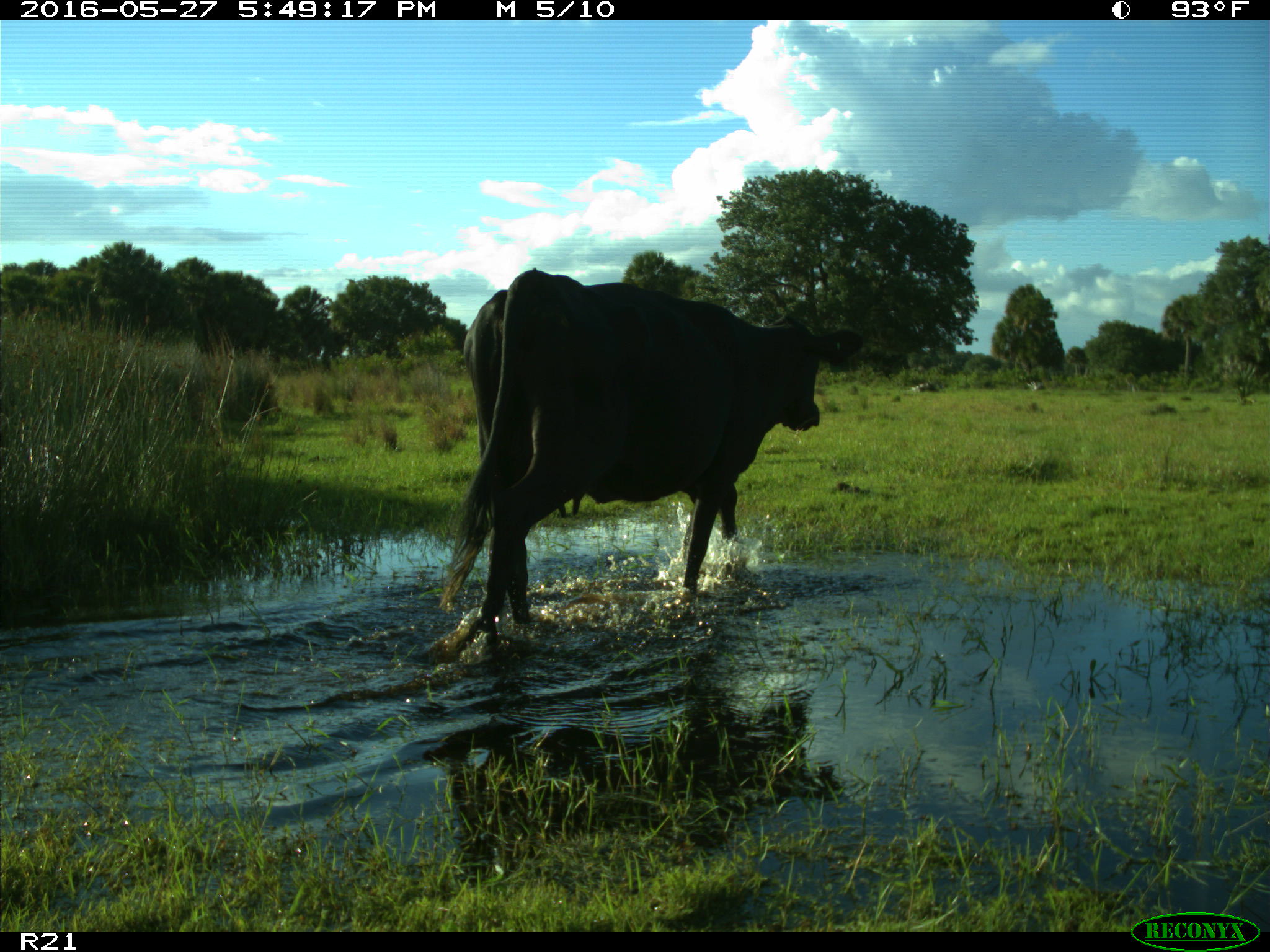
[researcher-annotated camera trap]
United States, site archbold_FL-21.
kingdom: Animalia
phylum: Chordata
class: Mammalia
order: Artiodactyla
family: Bovidae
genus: Bos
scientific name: Bos taurus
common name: domestic cow